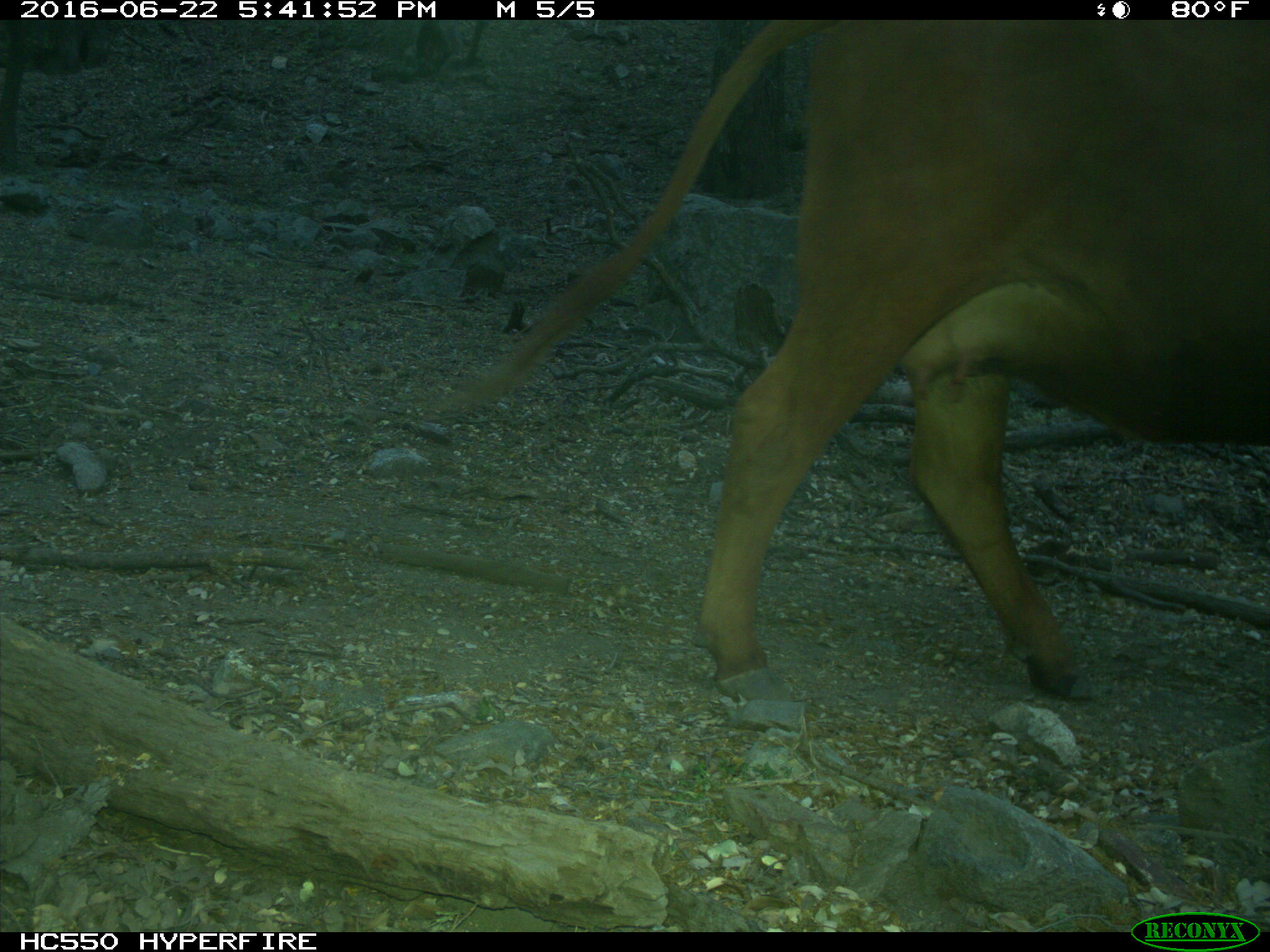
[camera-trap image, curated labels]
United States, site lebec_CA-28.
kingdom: Animalia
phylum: Chordata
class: Mammalia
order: Artiodactyla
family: Bovidae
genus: Bos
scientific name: Bos taurus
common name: domestic cow